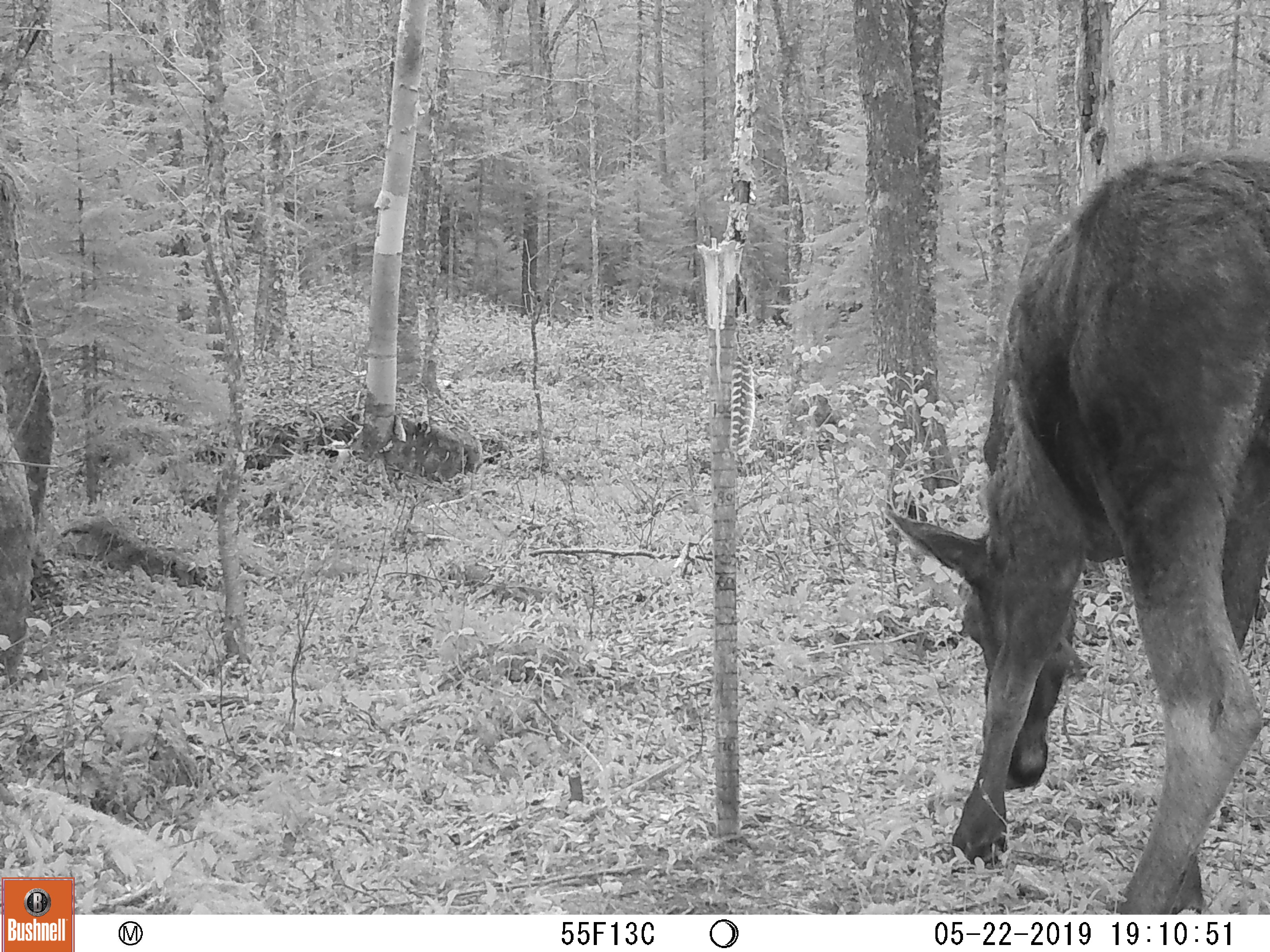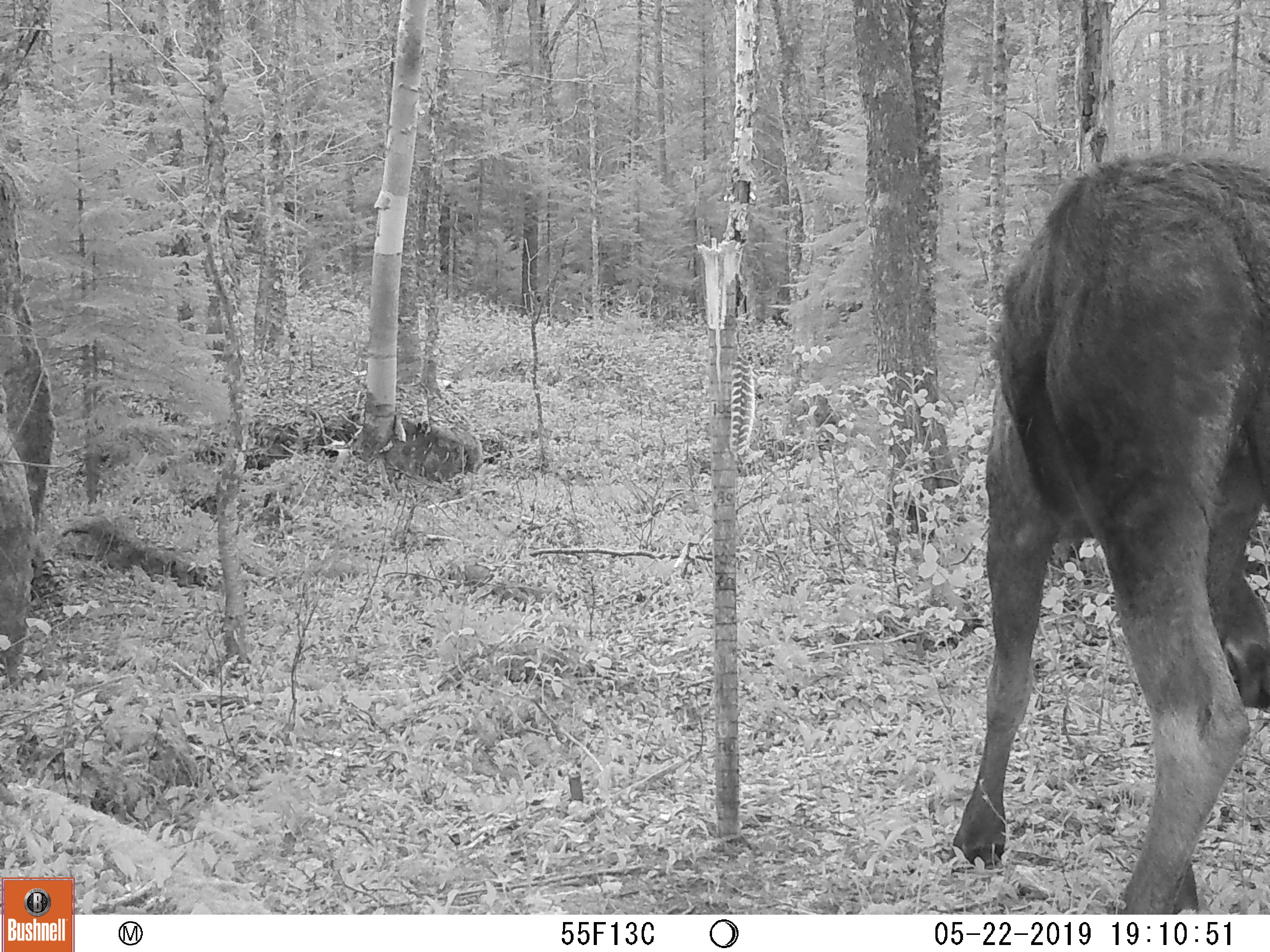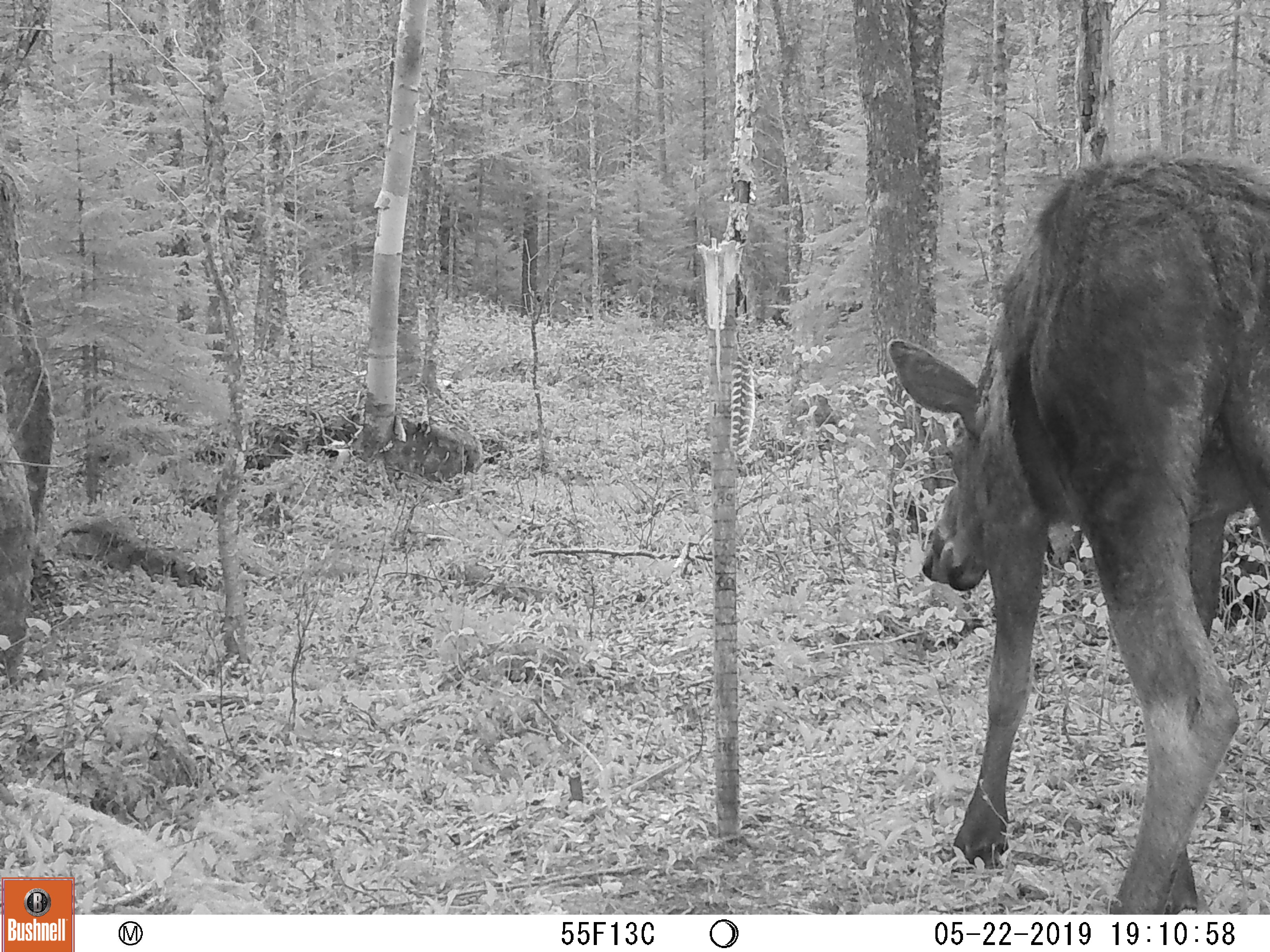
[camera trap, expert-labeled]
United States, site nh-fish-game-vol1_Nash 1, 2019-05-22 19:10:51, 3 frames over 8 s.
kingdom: Animalia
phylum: Chordata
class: Mammalia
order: Artiodactyla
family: Cervidae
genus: Alces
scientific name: Alces alces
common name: moose